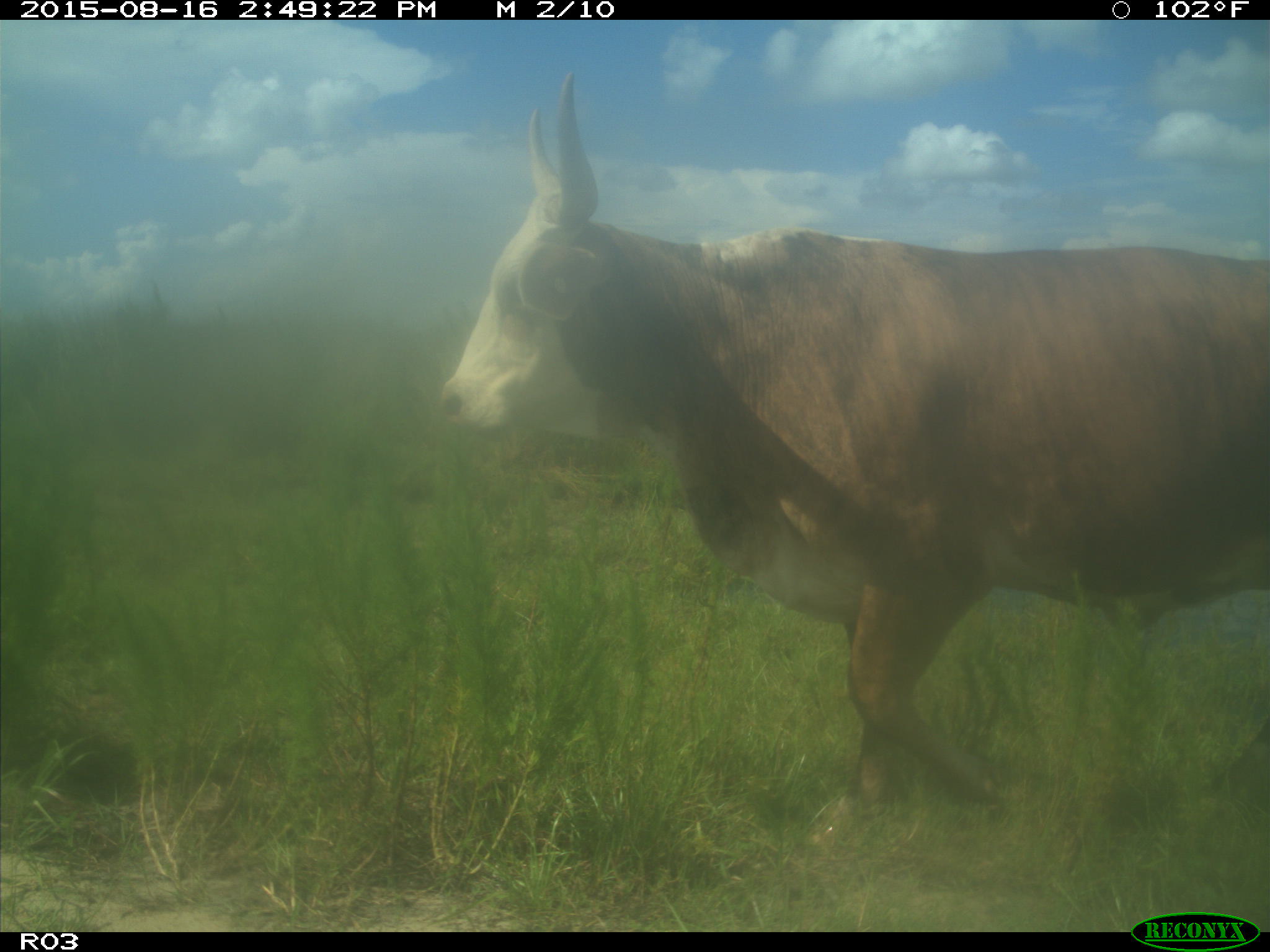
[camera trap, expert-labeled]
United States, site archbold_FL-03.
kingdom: Animalia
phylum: Chordata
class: Mammalia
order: Artiodactyla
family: Bovidae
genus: Bos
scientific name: Bos taurus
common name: domestic cow